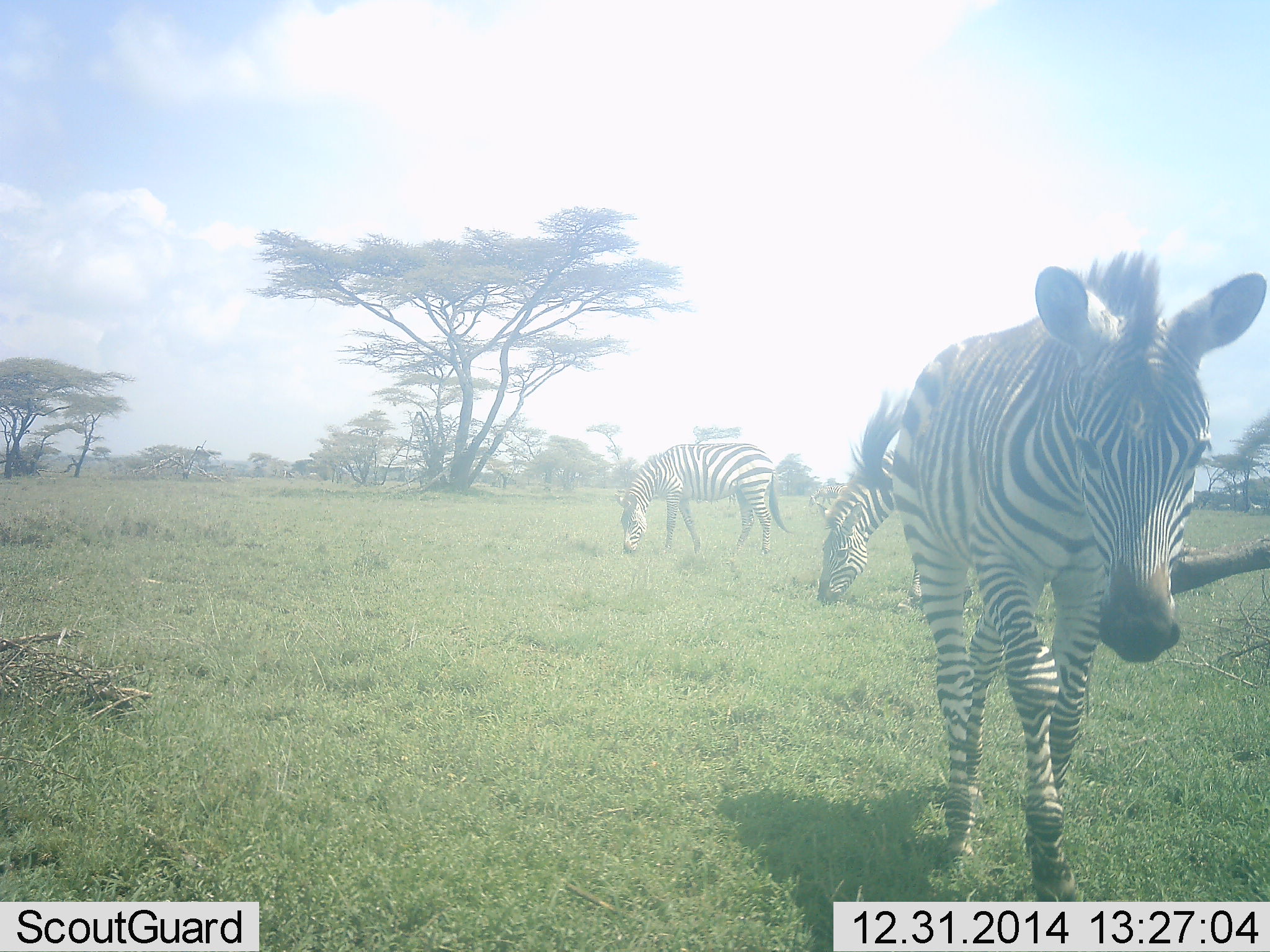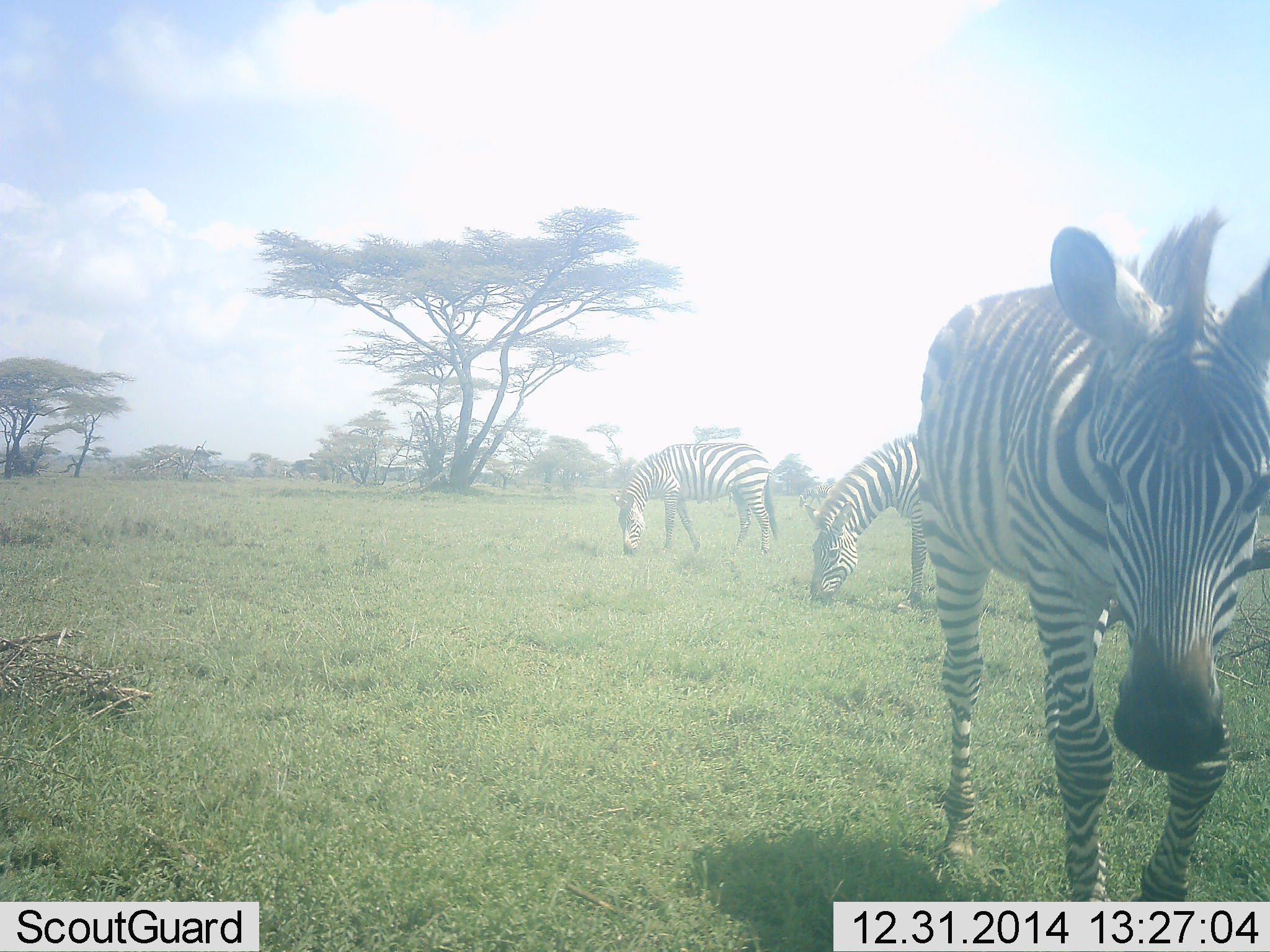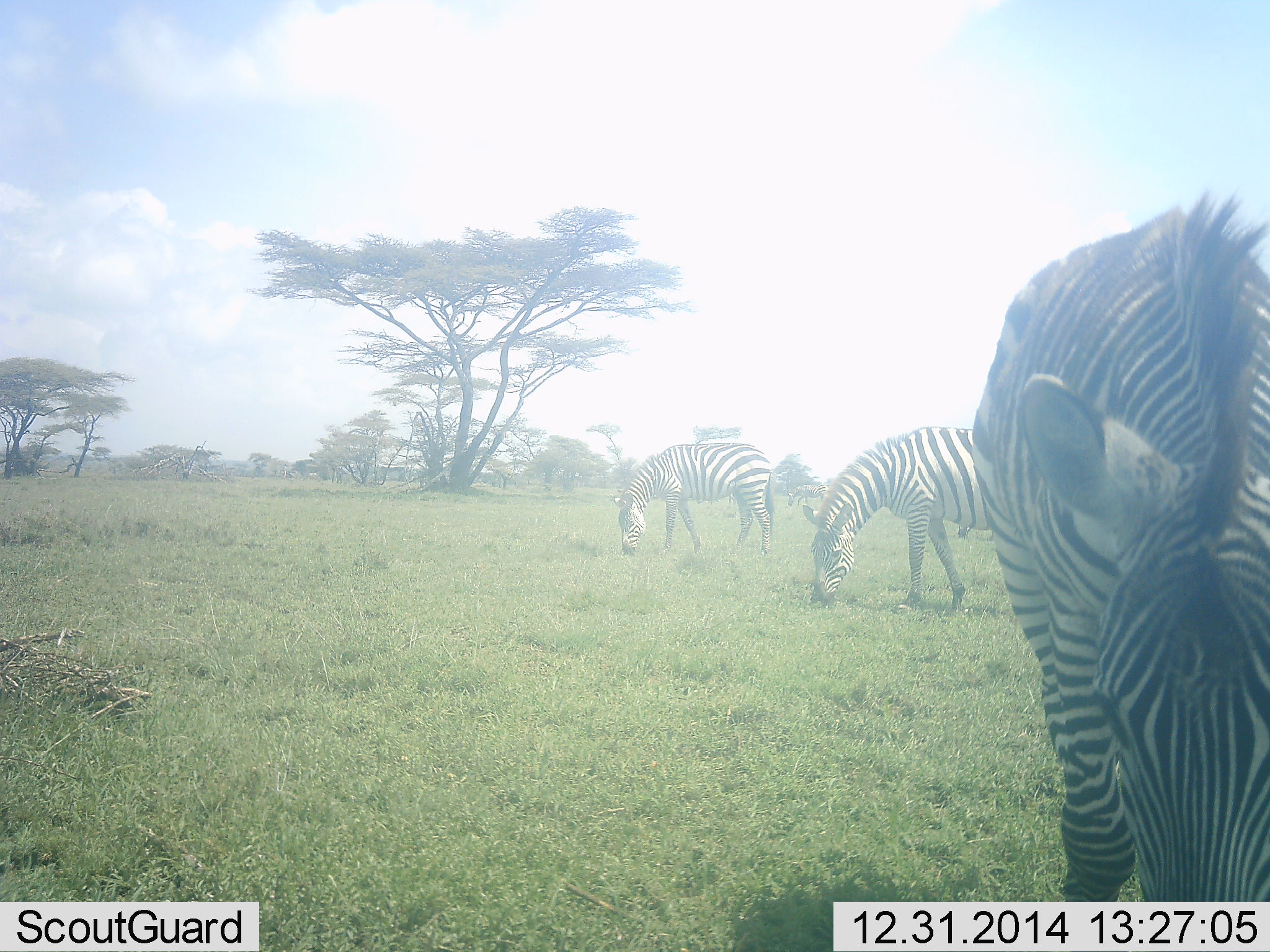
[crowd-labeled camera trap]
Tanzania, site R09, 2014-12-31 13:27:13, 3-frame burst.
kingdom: Animalia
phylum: Chordata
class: Mammalia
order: Perissodactyla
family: Equidae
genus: Equus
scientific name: Equus quagga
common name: plains zebra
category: zebra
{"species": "zebra (plains zebra) (Equus quagga)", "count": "3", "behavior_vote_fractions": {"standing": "40%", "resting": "0%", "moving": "90%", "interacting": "0%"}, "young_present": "0%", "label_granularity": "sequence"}